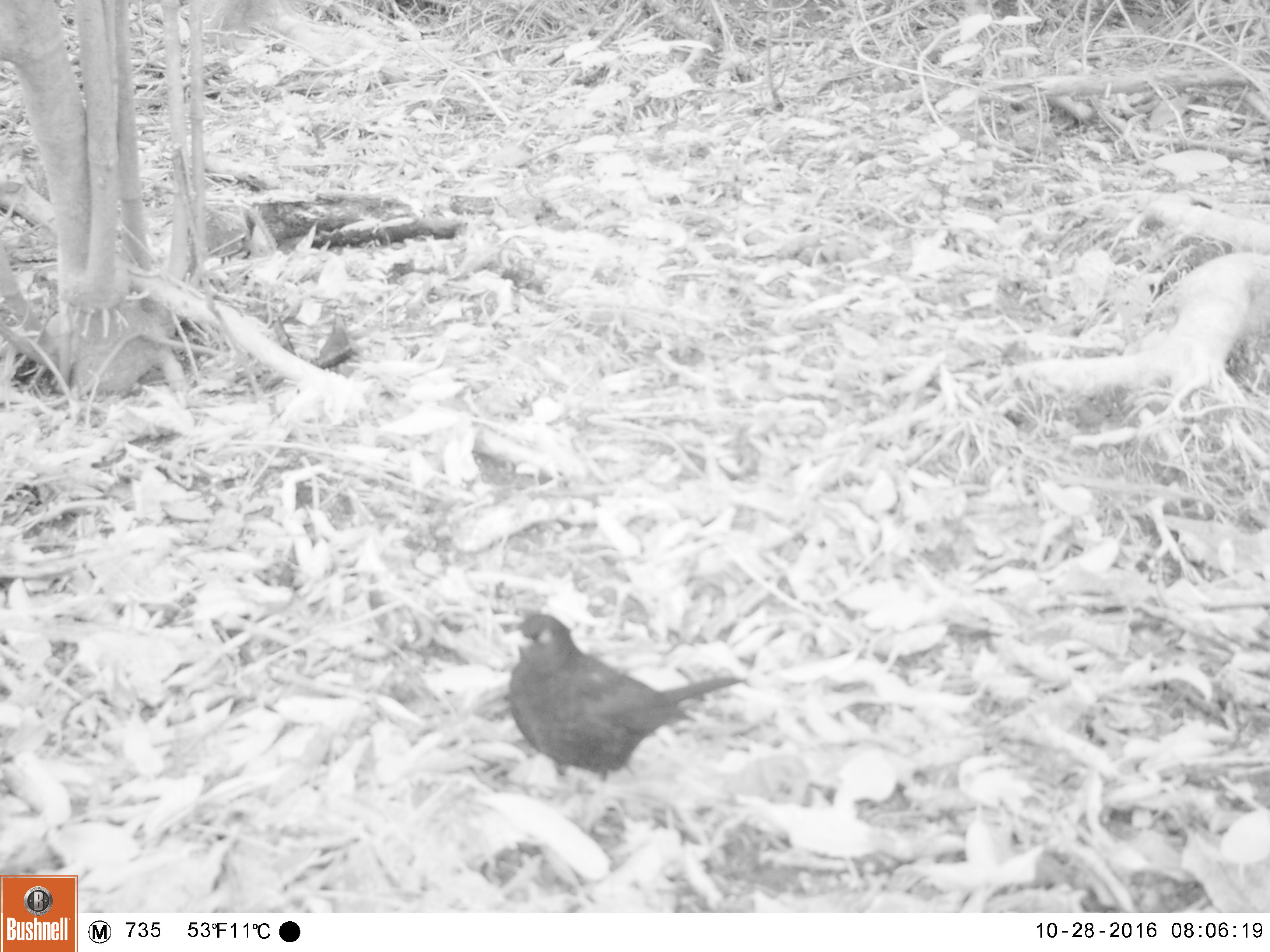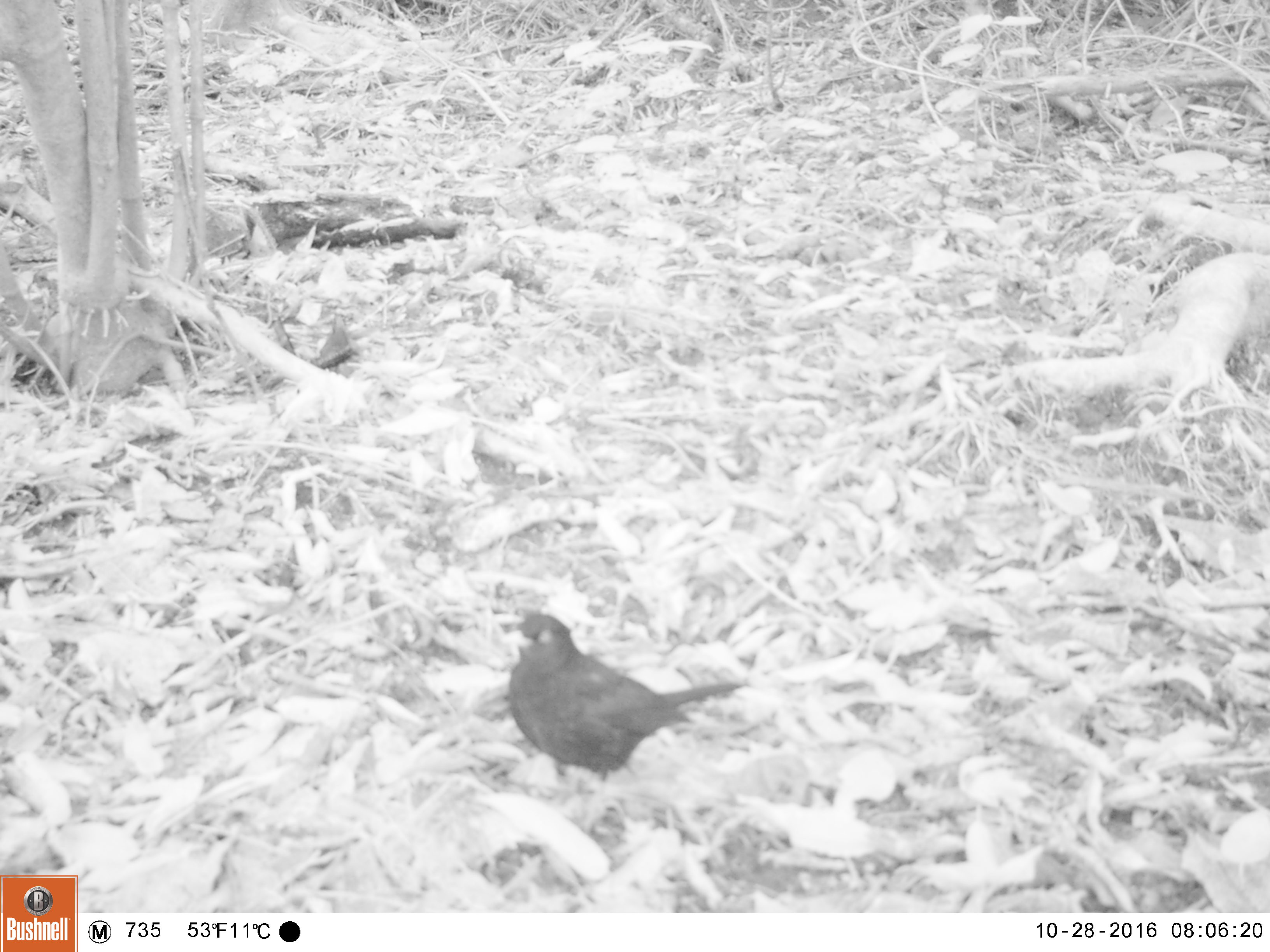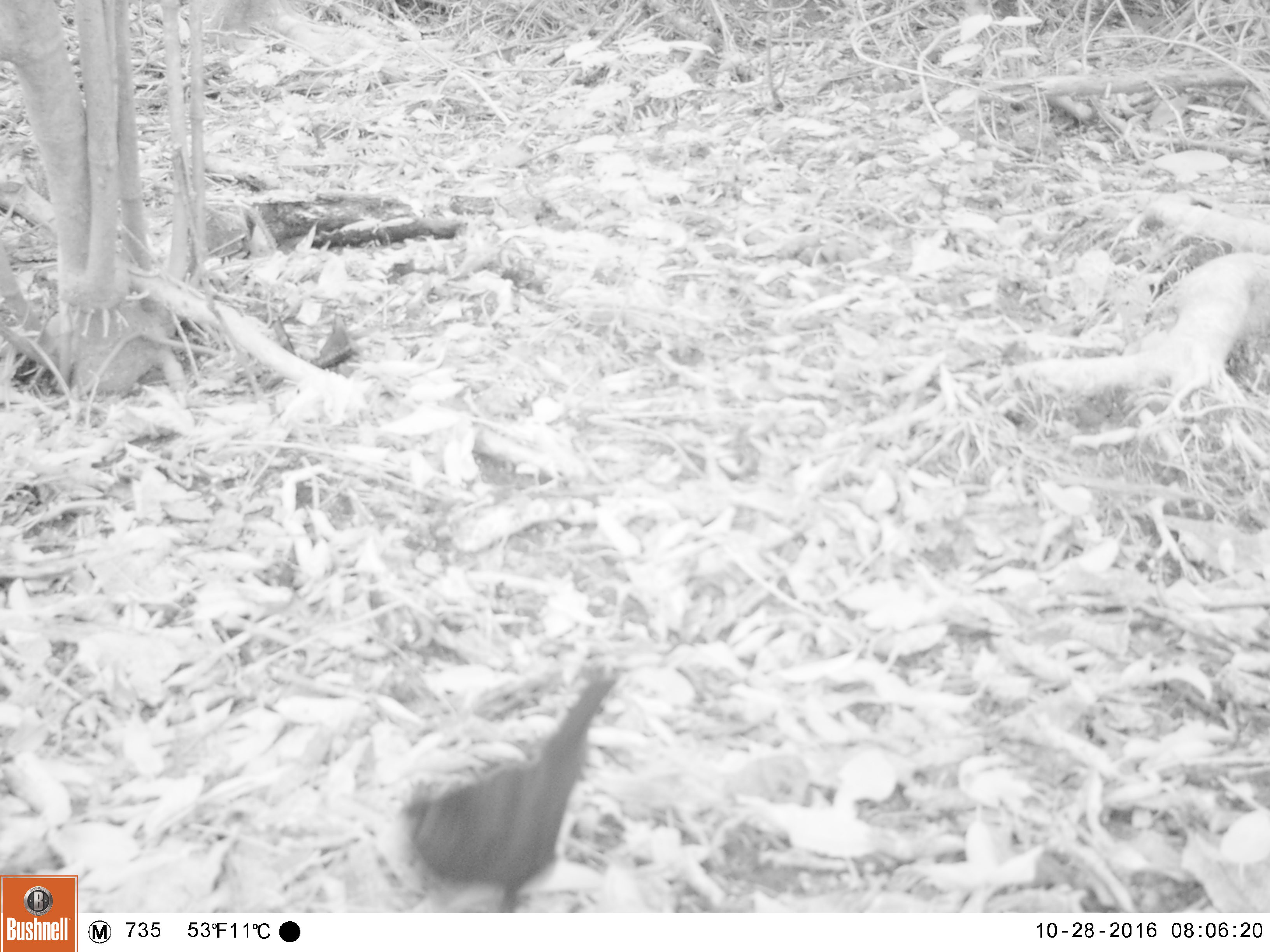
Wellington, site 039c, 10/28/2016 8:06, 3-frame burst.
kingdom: Animalia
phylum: Chordata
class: Aves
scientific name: Aves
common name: bird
Bird (Aves).